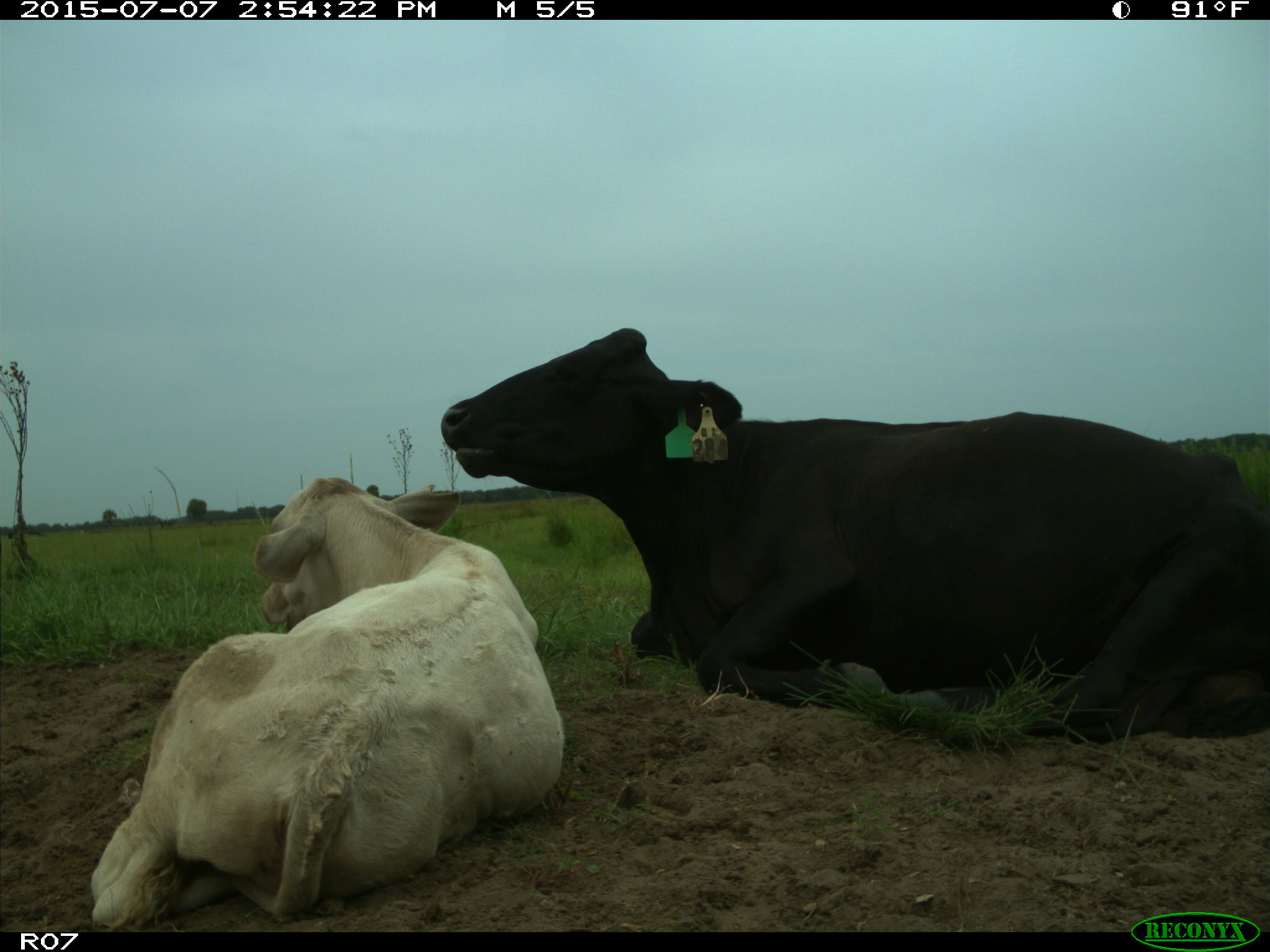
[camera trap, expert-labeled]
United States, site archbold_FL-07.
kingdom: Animalia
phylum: Chordata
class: Mammalia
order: Artiodactyla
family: Bovidae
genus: Bos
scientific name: Bos taurus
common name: domestic cow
Bos taurus (domestic cow).